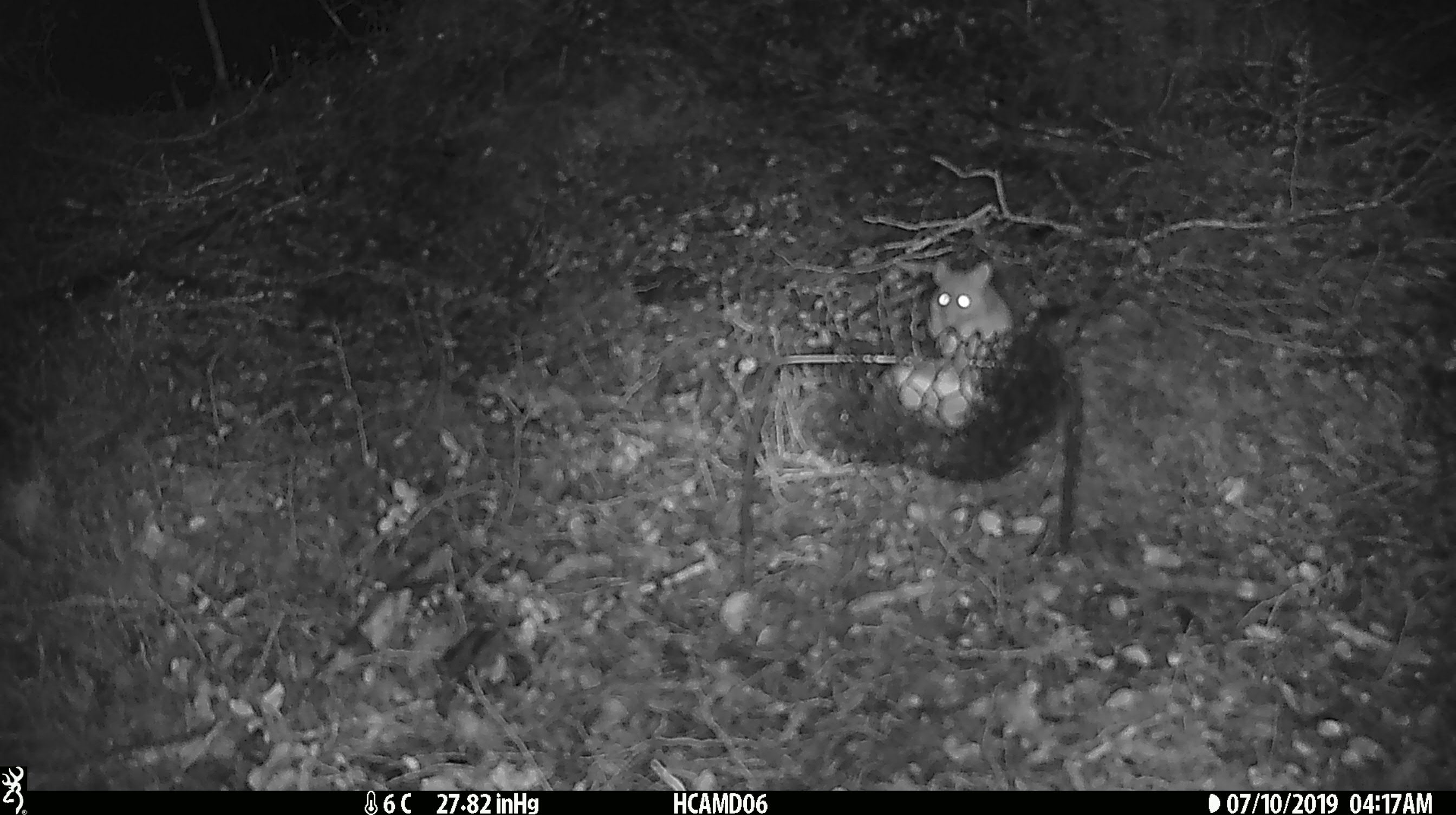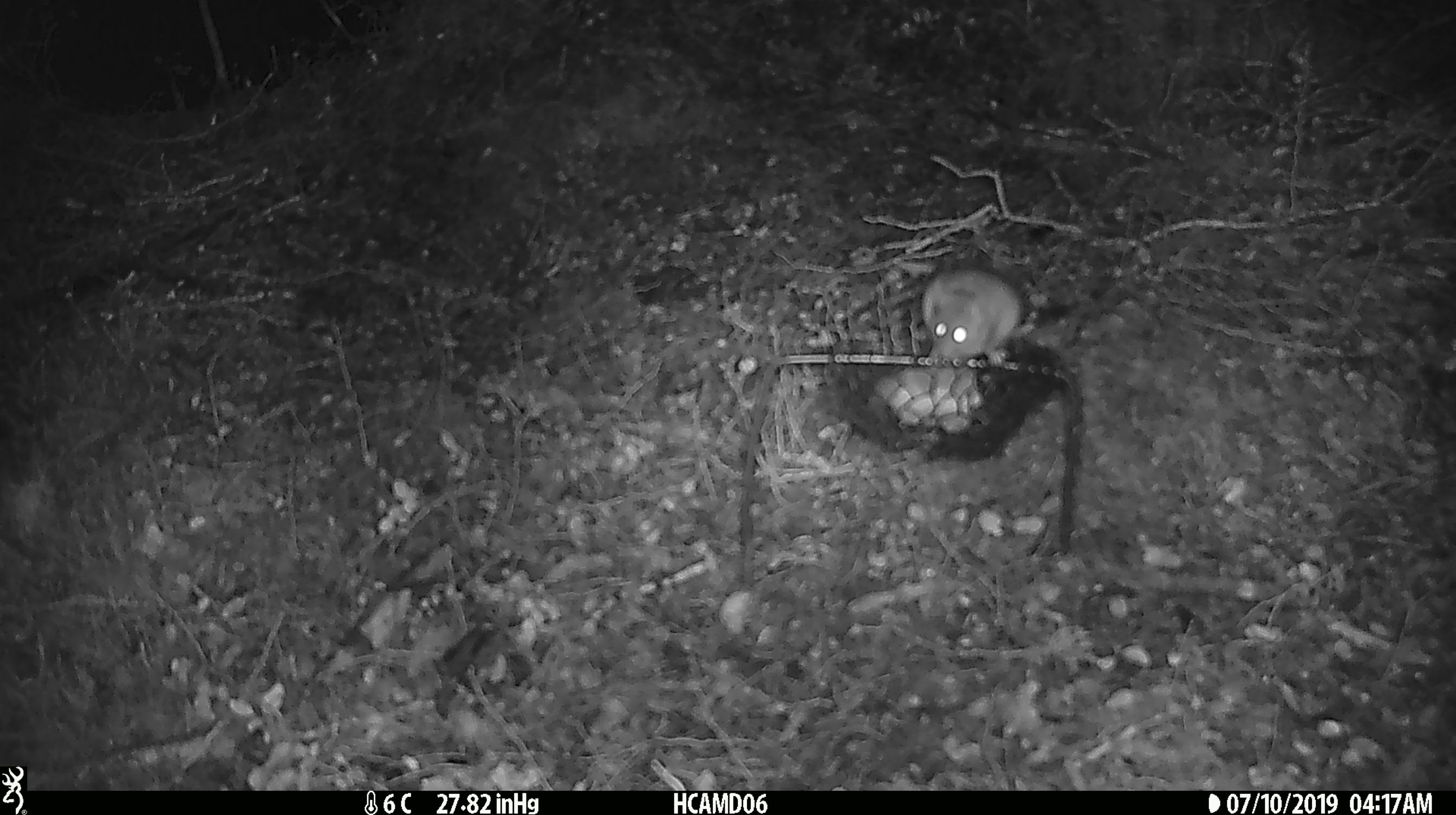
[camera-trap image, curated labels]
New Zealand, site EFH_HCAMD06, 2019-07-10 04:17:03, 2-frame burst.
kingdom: Animalia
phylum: Chordata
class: Mammalia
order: Rodentia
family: Muridae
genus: Mus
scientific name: Mus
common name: mouse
Mouse (Mus).